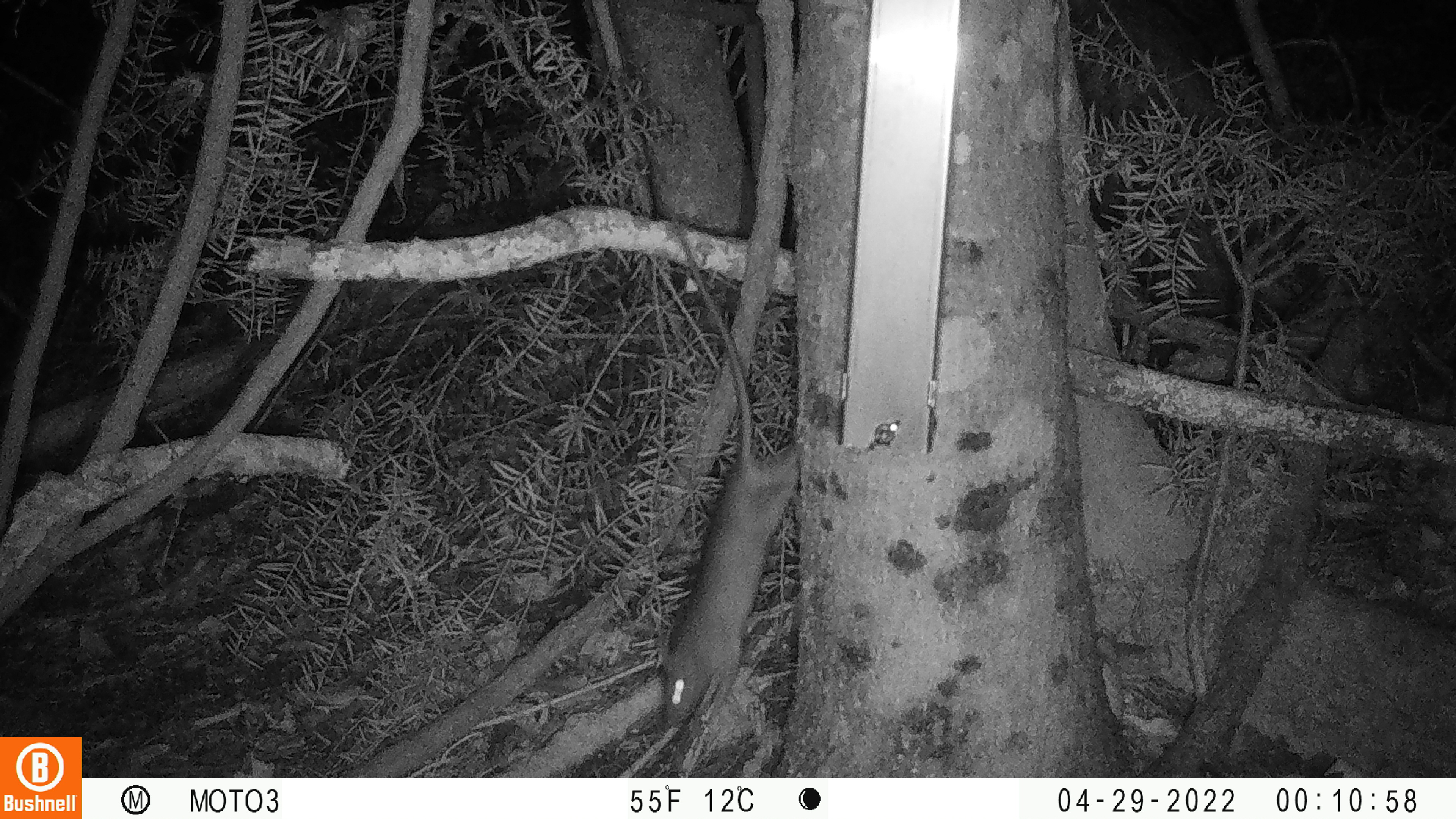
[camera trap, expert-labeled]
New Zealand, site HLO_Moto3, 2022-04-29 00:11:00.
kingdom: Animalia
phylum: Chordata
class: Mammalia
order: Rodentia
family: Muridae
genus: Rattus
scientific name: Rattus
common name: rat